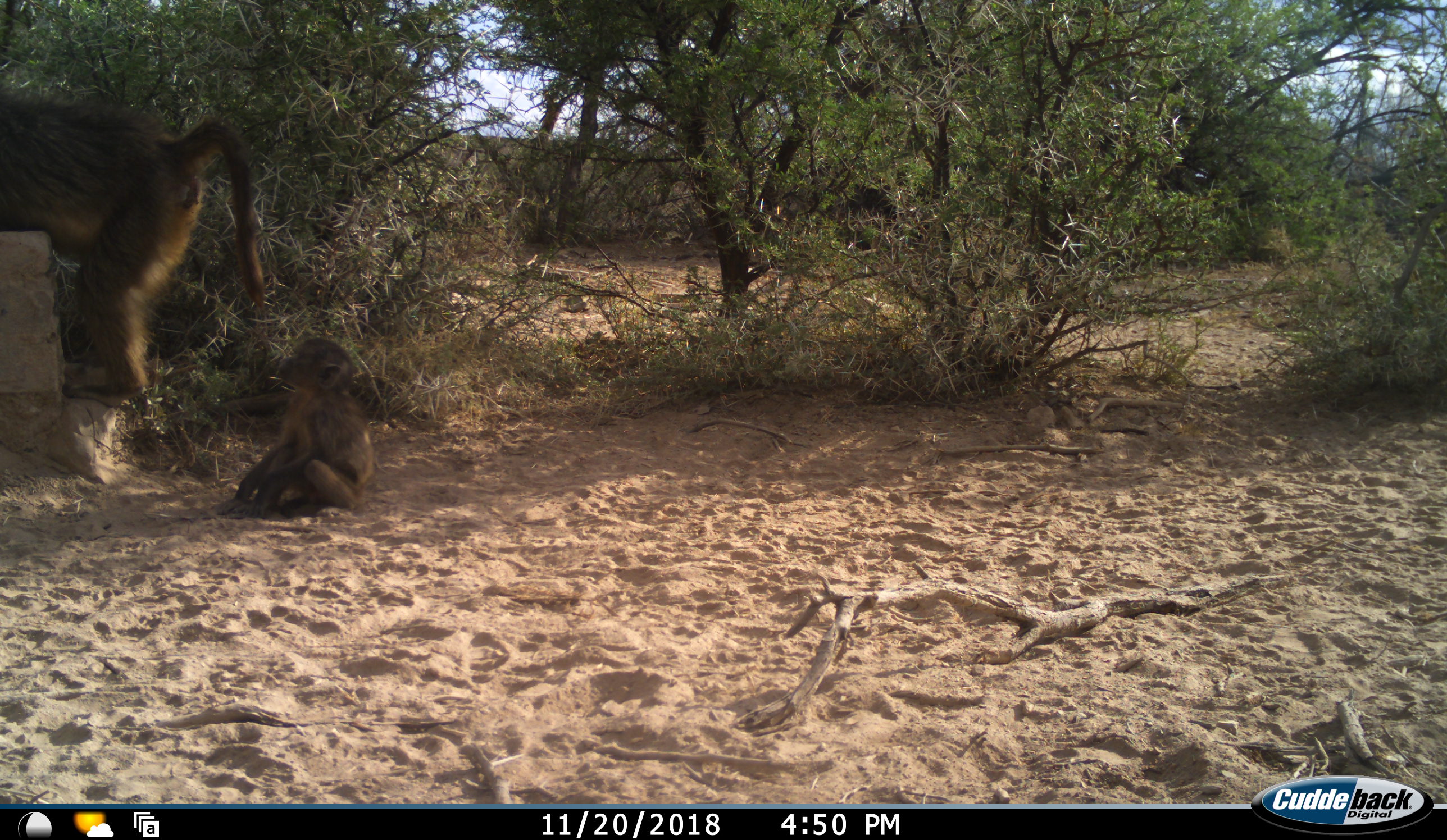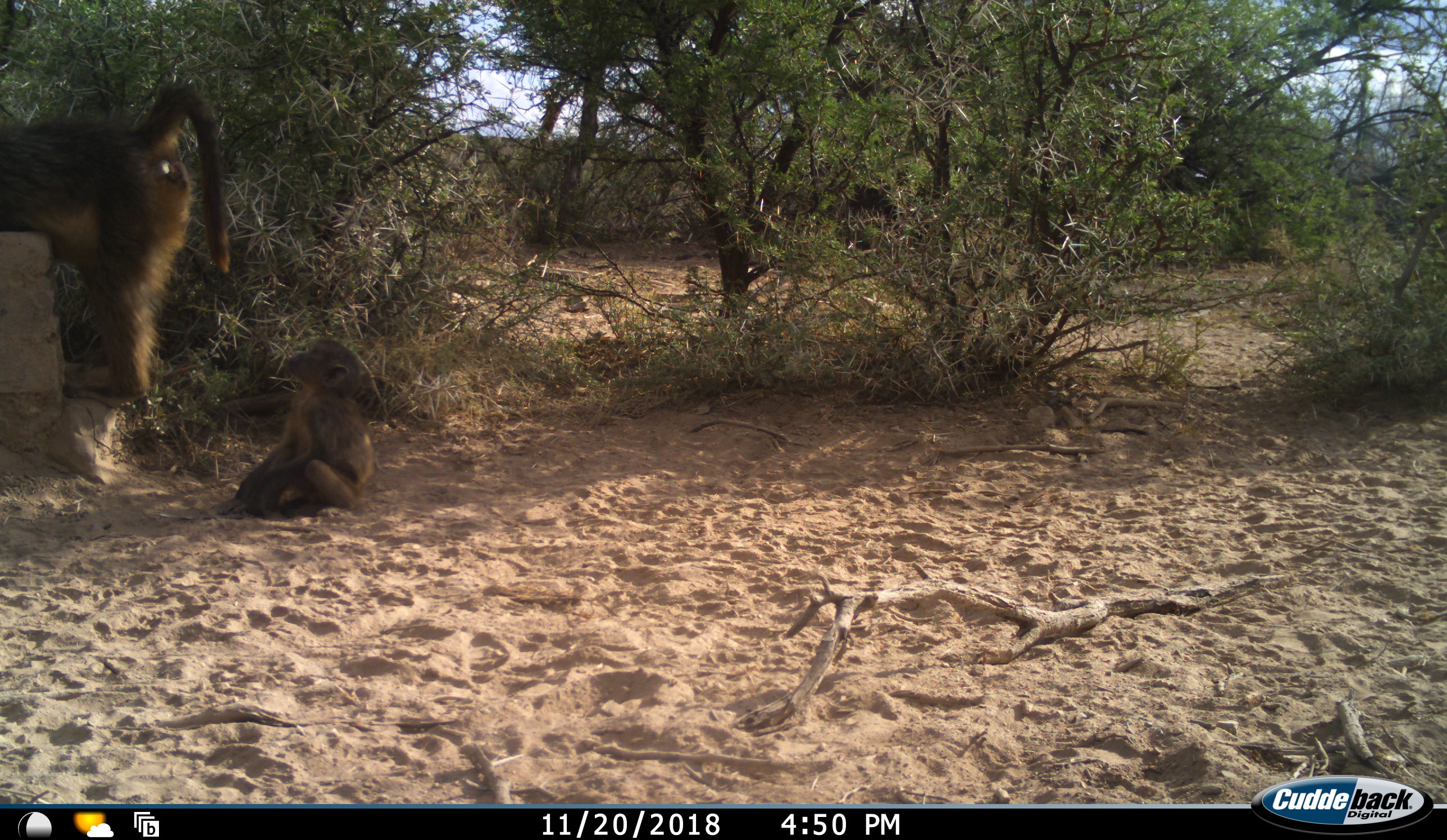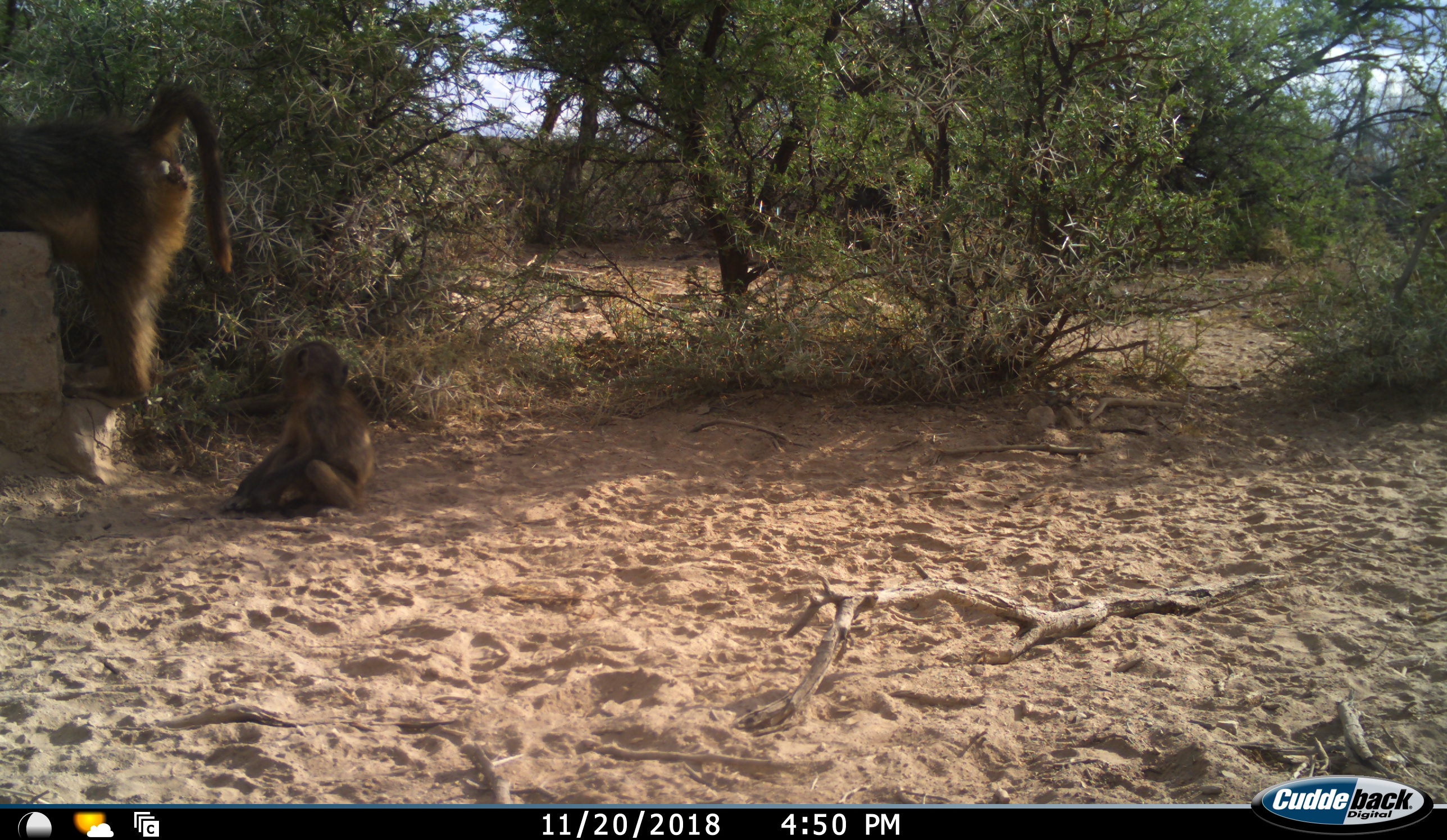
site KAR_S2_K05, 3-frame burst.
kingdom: Animalia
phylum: Chordata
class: Mammalia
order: Primates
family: Cercopithecidae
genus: Papio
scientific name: Papio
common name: baboon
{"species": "baboon (Papio)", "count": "2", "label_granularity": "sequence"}